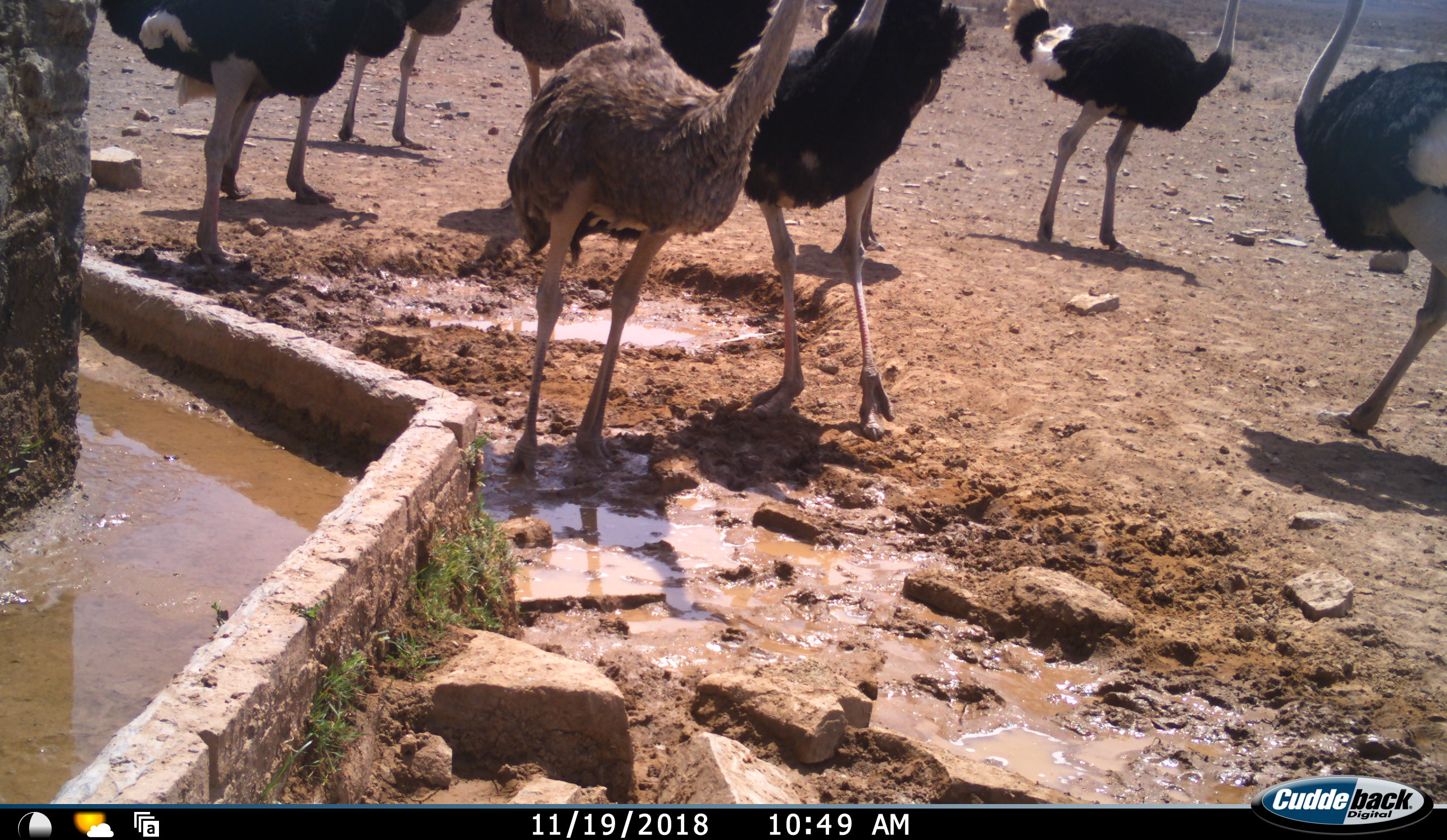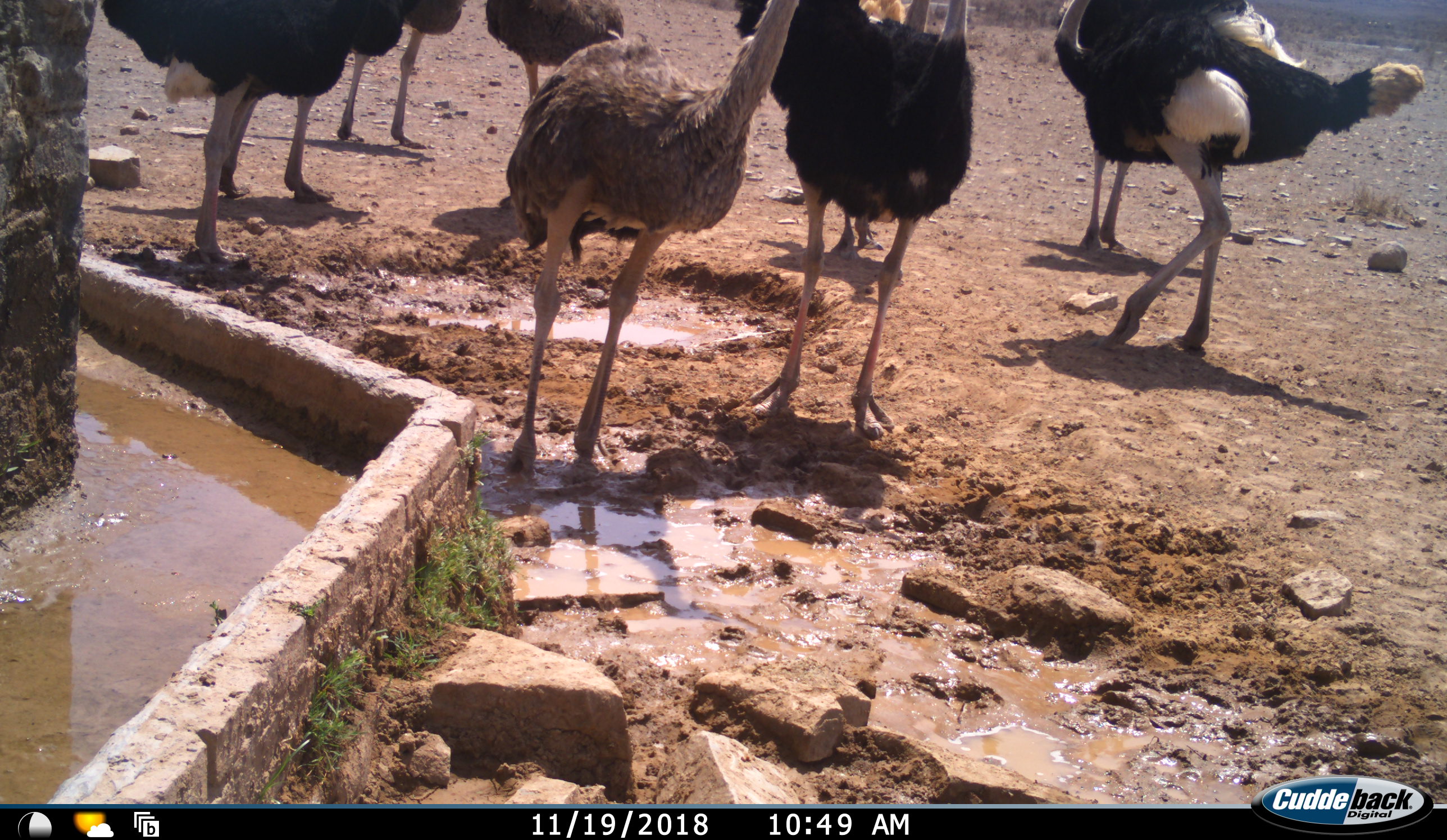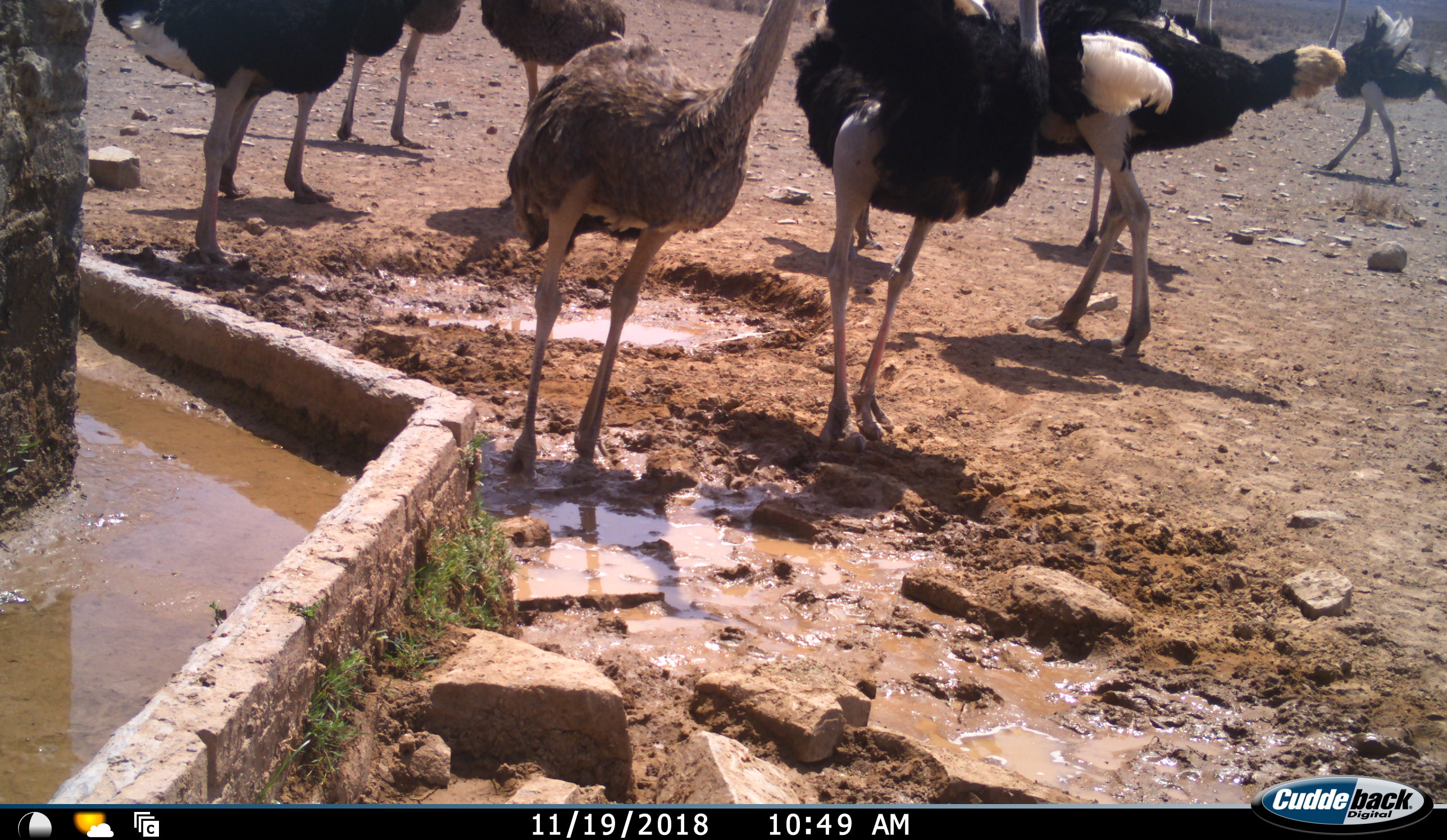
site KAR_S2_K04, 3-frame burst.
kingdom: Animalia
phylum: Chordata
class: Aves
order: Struthioniformes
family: Struthionidae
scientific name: Struthionidae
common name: ostrich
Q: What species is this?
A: Ostrich (Struthionidae).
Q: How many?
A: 10.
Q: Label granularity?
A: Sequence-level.